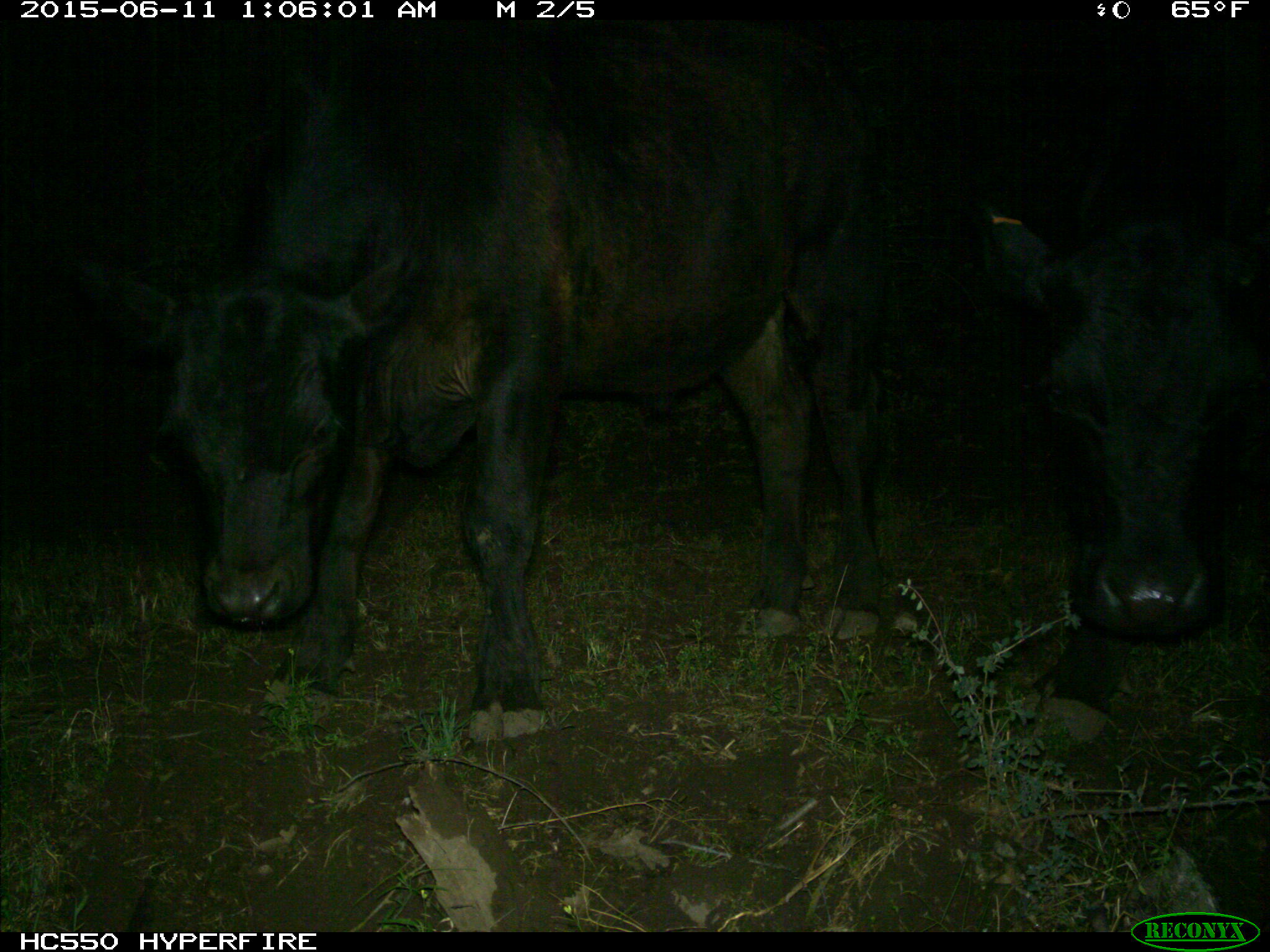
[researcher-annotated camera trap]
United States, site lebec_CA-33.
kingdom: Animalia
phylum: Chordata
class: Mammalia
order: Artiodactyla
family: Bovidae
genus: Bos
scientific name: Bos taurus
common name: domestic cow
Bos taurus (domestic cow).